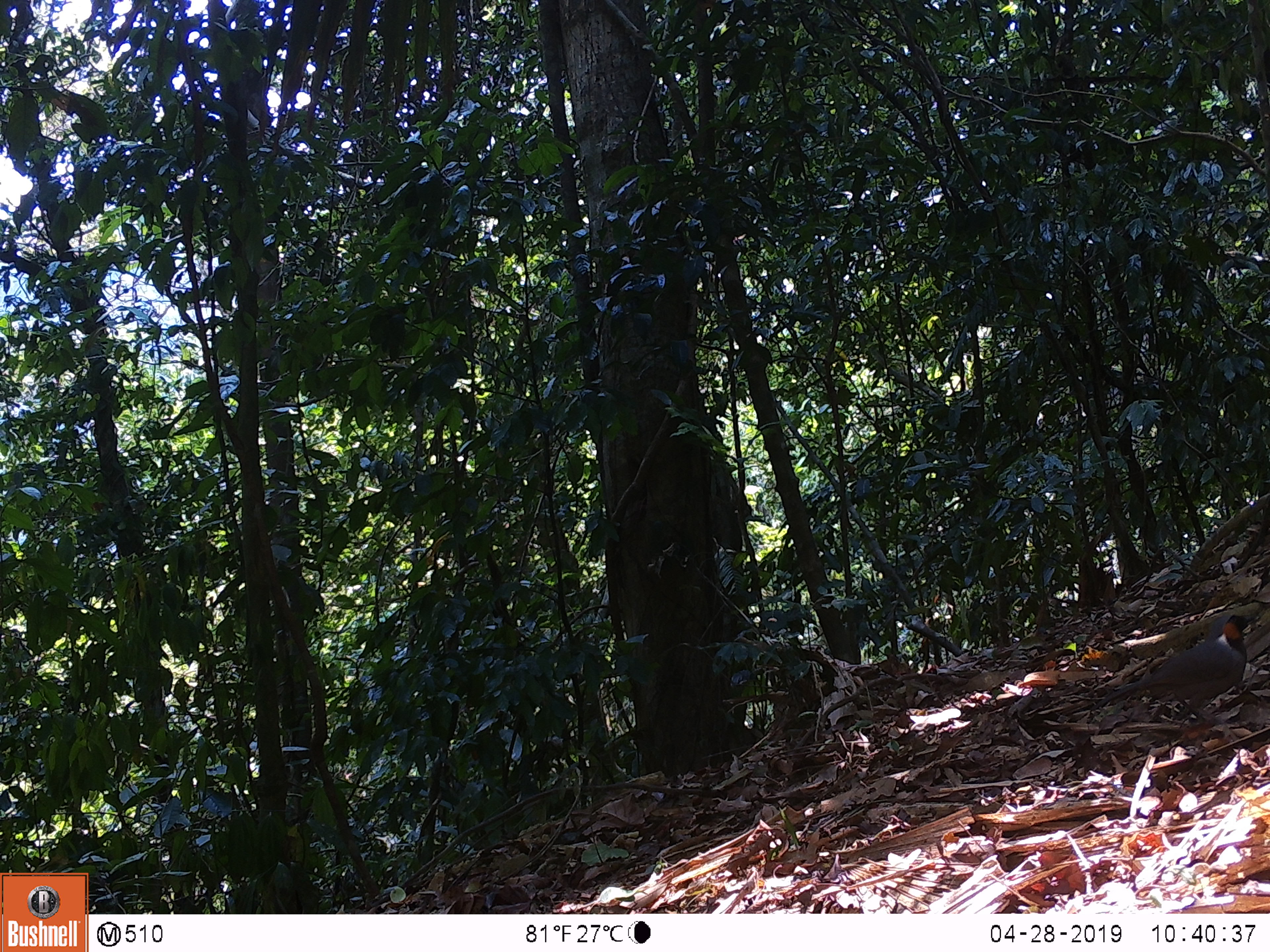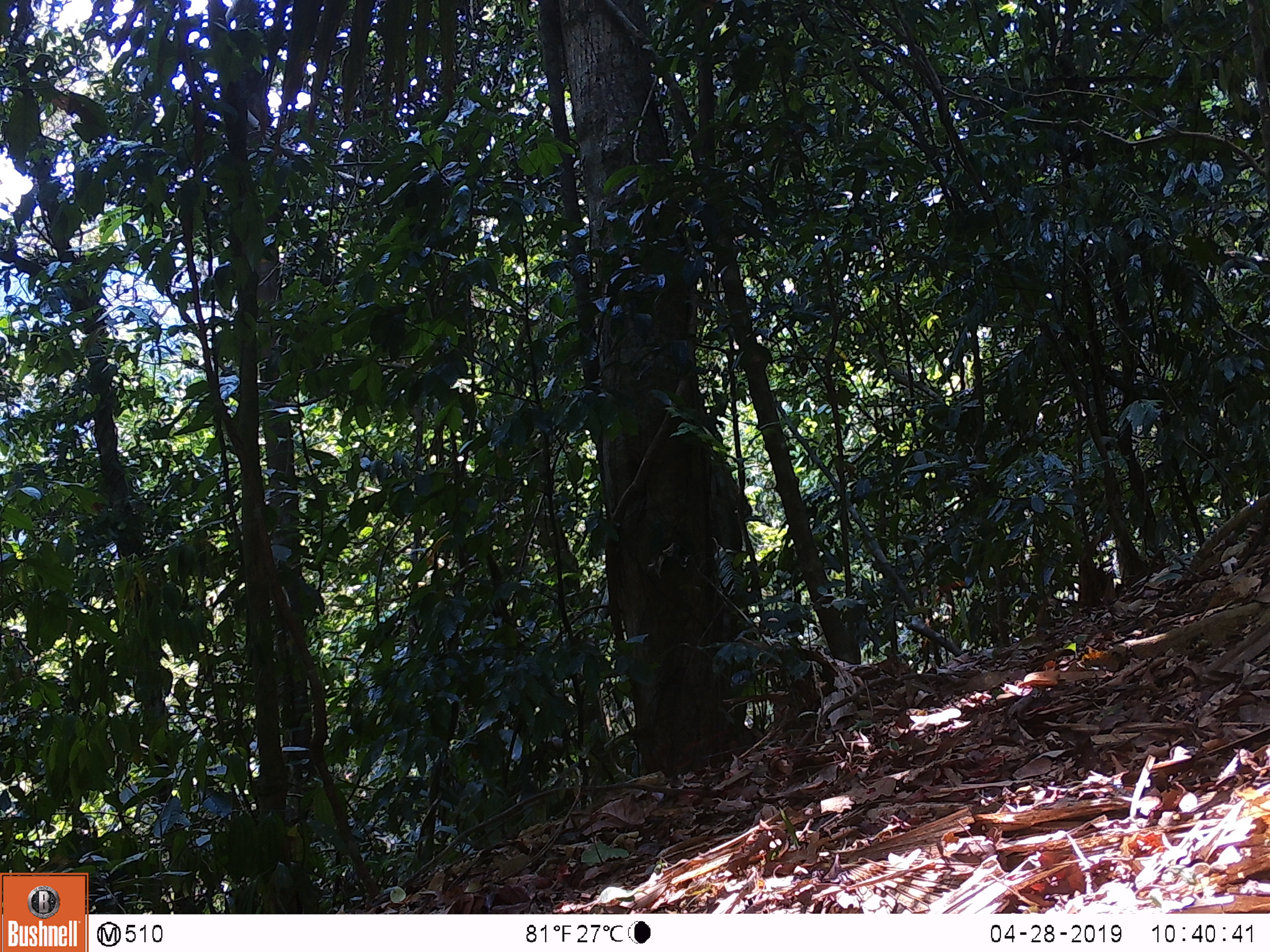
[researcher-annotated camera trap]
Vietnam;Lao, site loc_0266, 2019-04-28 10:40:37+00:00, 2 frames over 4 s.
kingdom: Animalia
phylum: Chordata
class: Aves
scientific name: Aves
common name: bird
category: unidentified bird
Unidentified bird (bird) (Aves). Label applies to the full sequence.